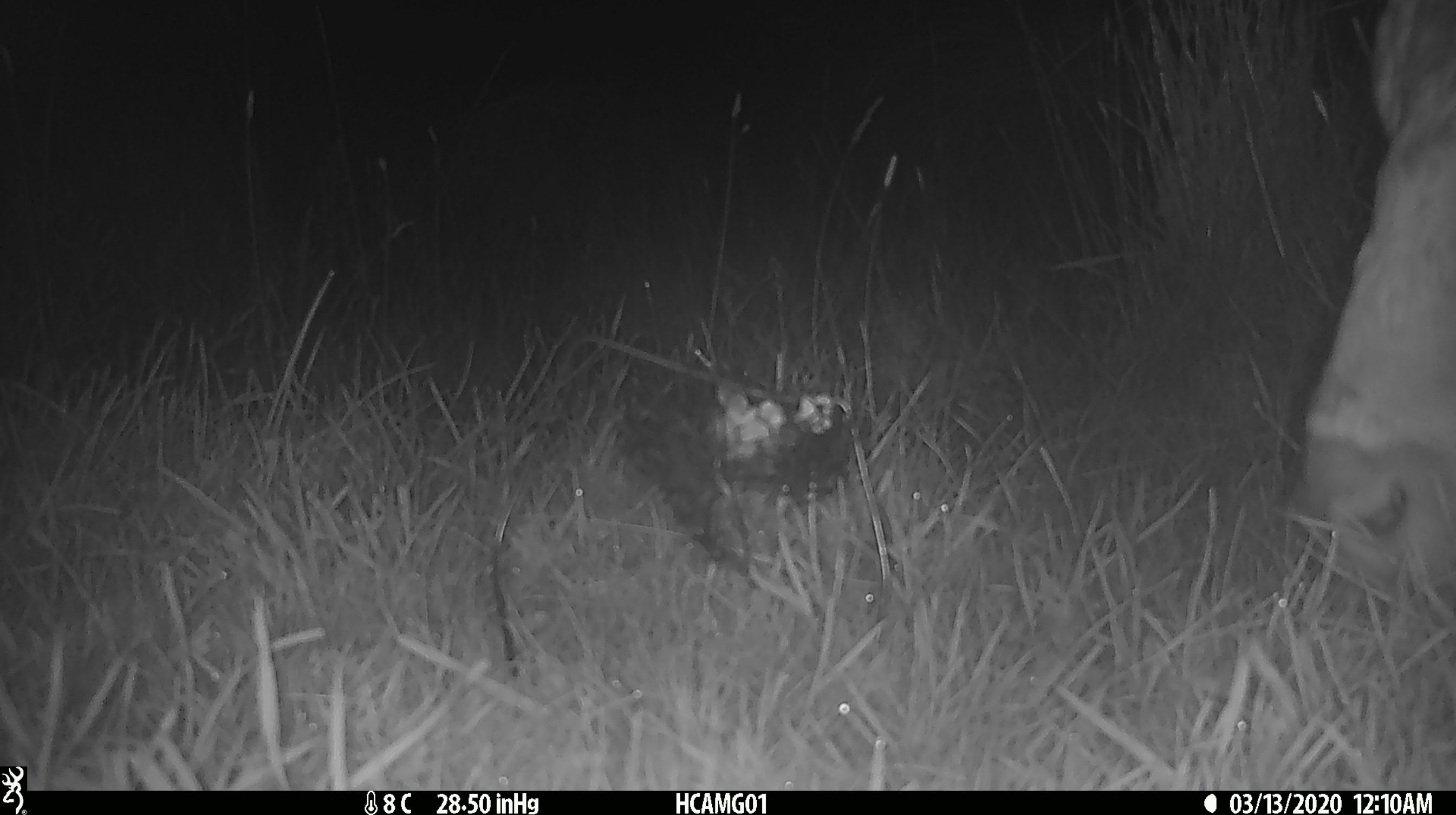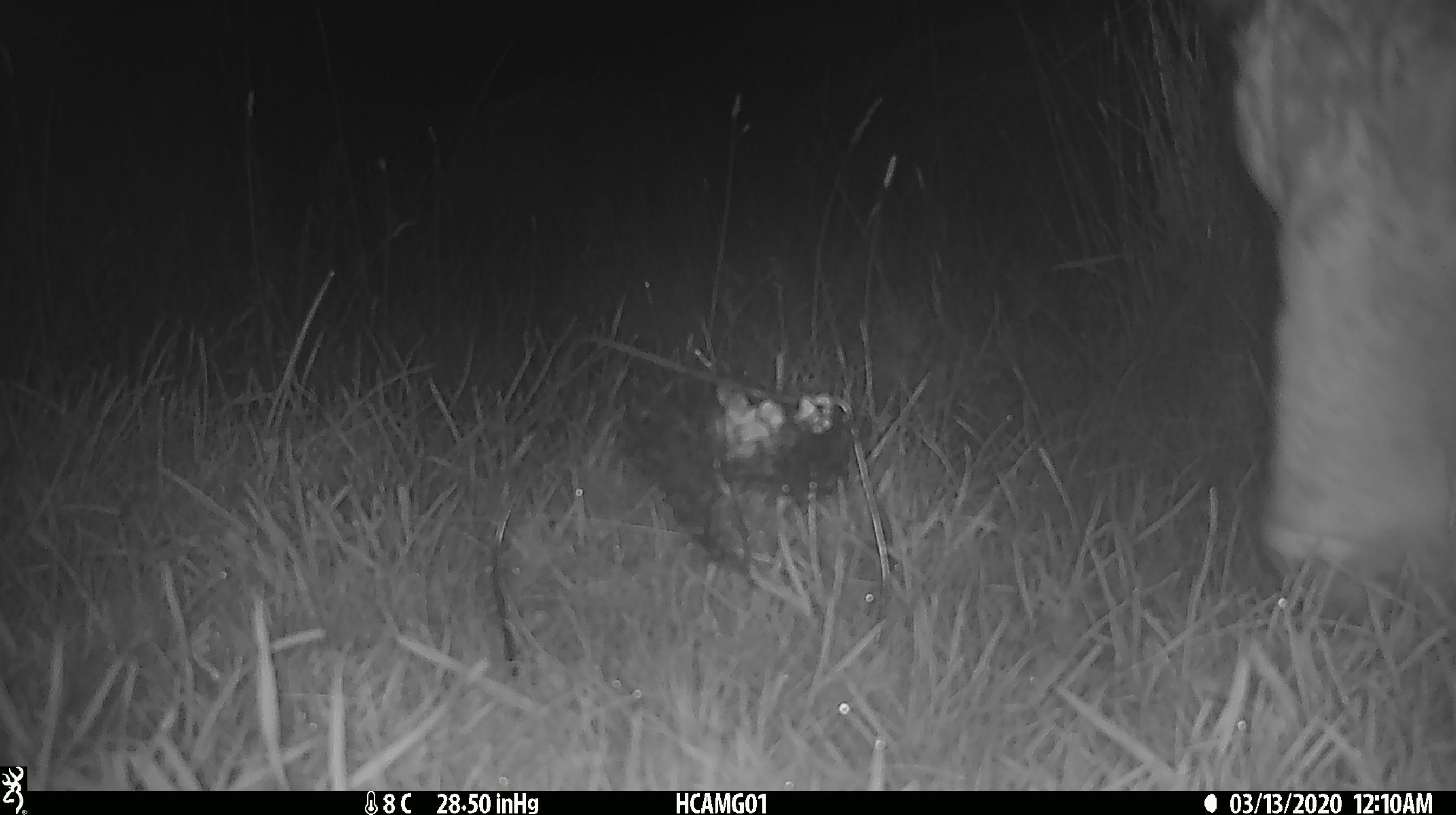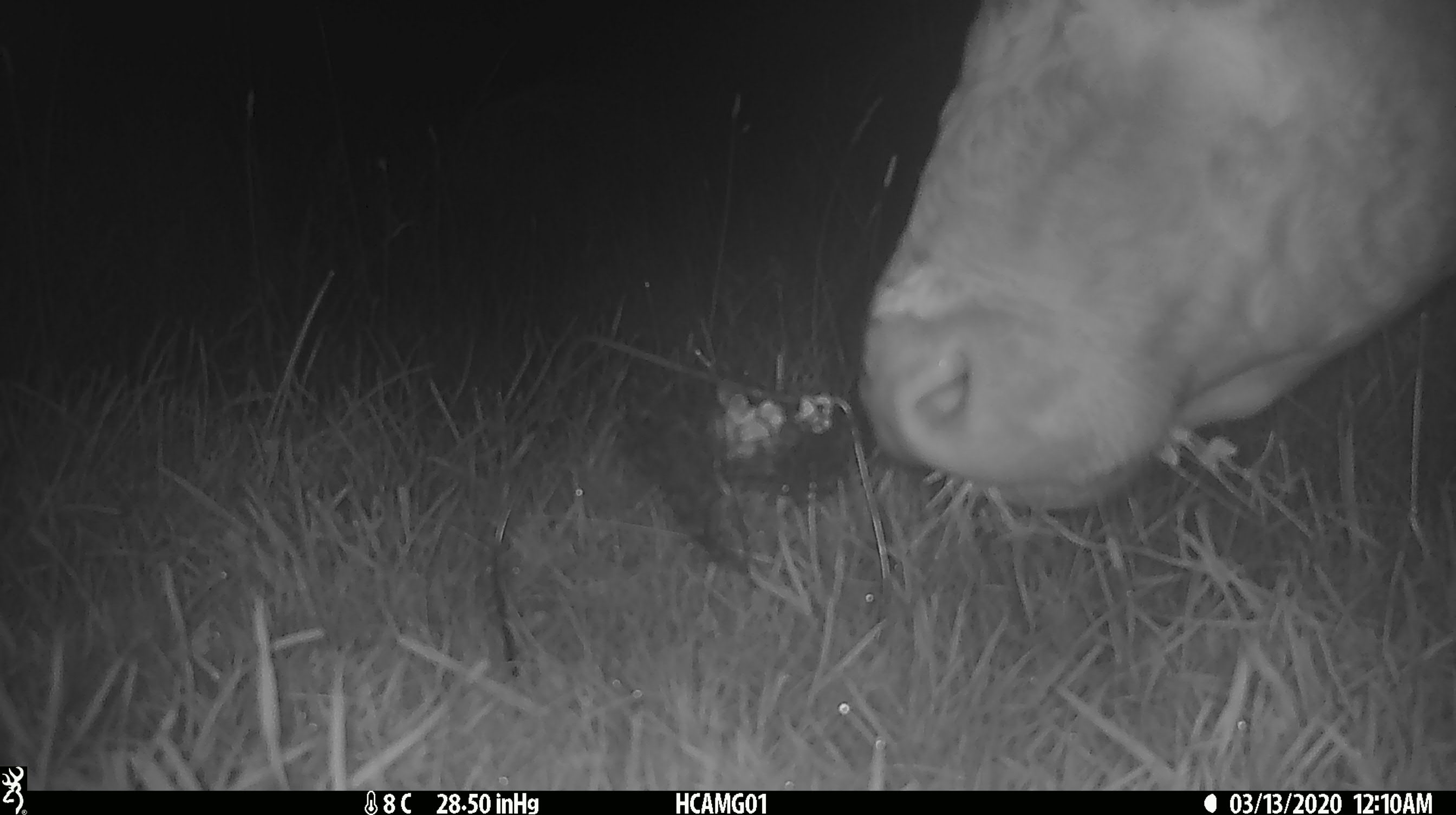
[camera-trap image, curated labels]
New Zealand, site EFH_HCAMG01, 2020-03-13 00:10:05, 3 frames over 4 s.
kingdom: Animalia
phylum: Chordata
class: Mammalia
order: Artiodactyla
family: Bovidae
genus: Bos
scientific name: Bos taurus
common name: domestic cow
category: cow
Cow (domestic cow) (Bos taurus).